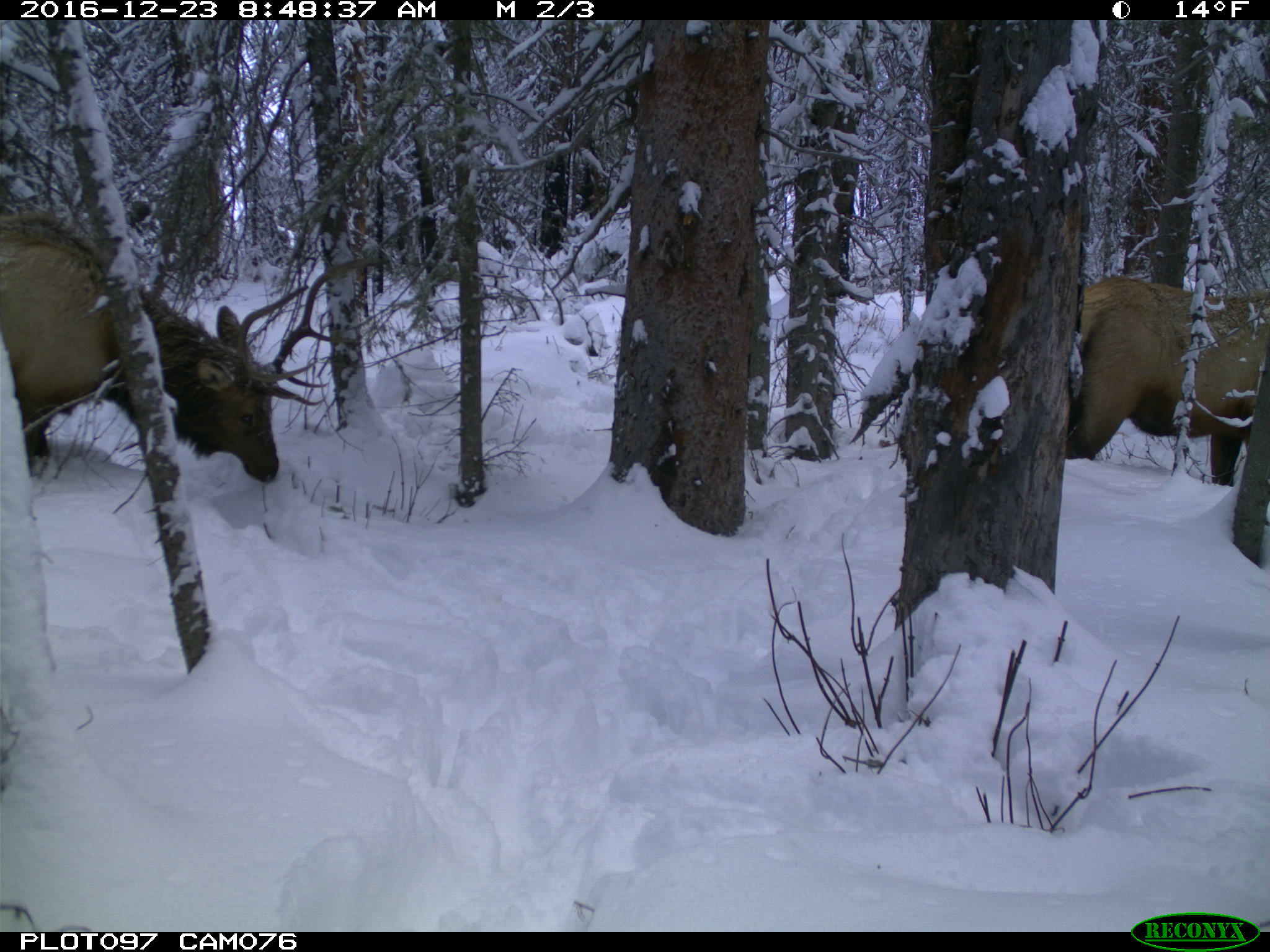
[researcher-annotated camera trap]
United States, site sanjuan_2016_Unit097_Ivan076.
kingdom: Animalia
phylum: Chordata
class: Mammalia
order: Artiodactyla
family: Cervidae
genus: Cervus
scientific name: Cervus elaphus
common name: red deer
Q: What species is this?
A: Cervus elaphus (red deer).